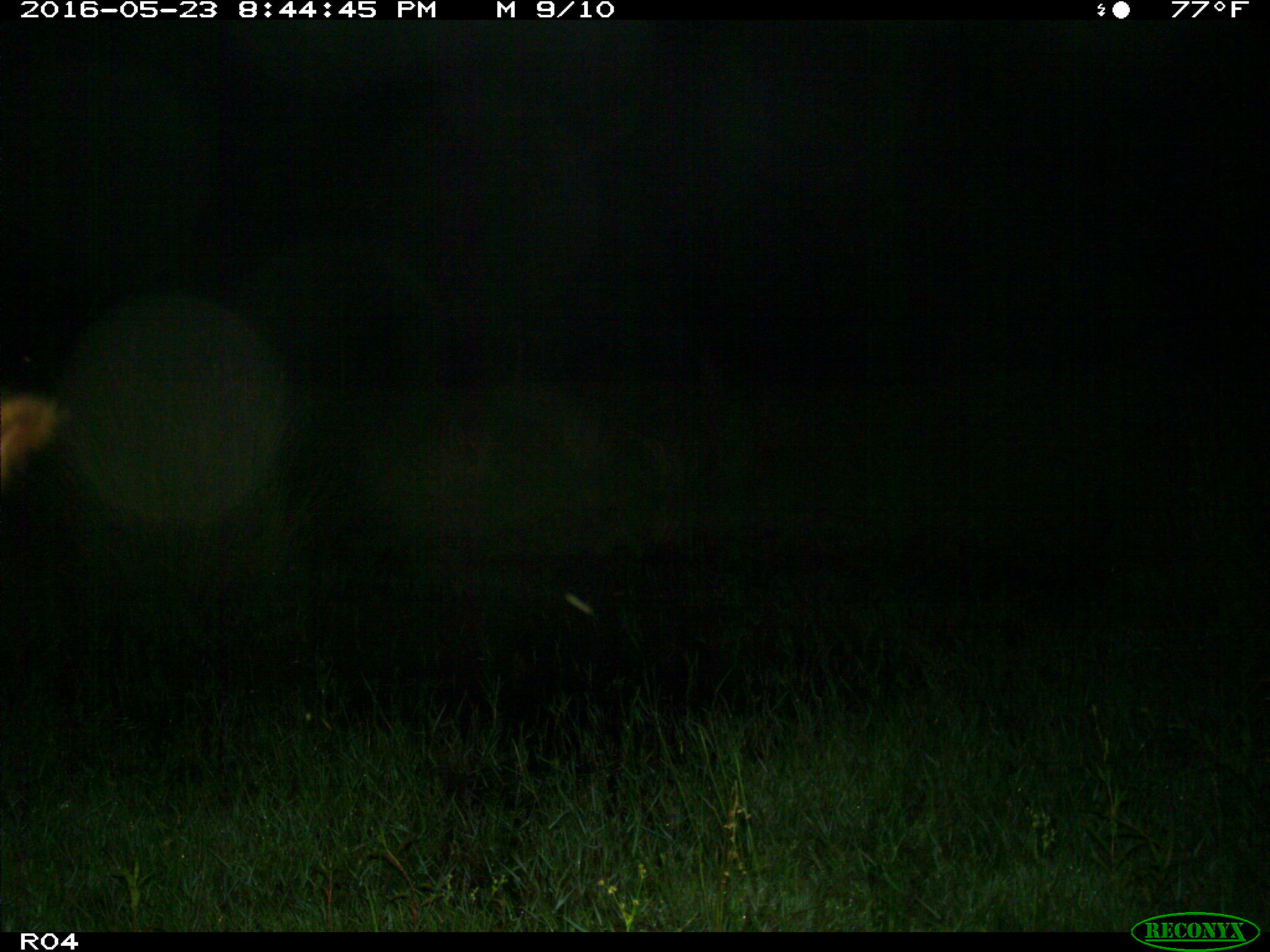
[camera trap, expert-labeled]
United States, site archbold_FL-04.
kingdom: Animalia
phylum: Chordata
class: Mammalia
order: Artiodactyla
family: Bovidae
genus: Bos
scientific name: Bos taurus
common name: domestic cow